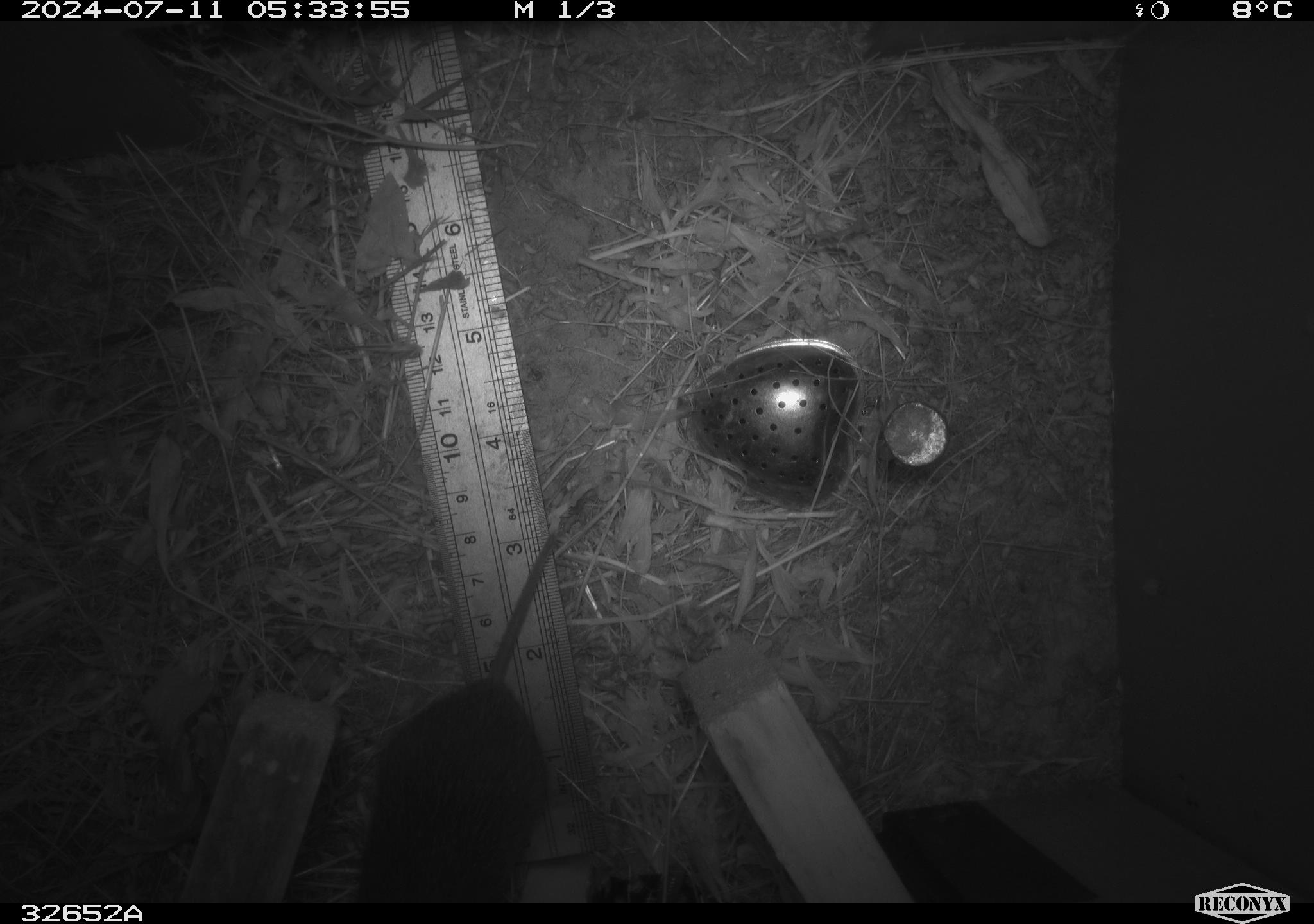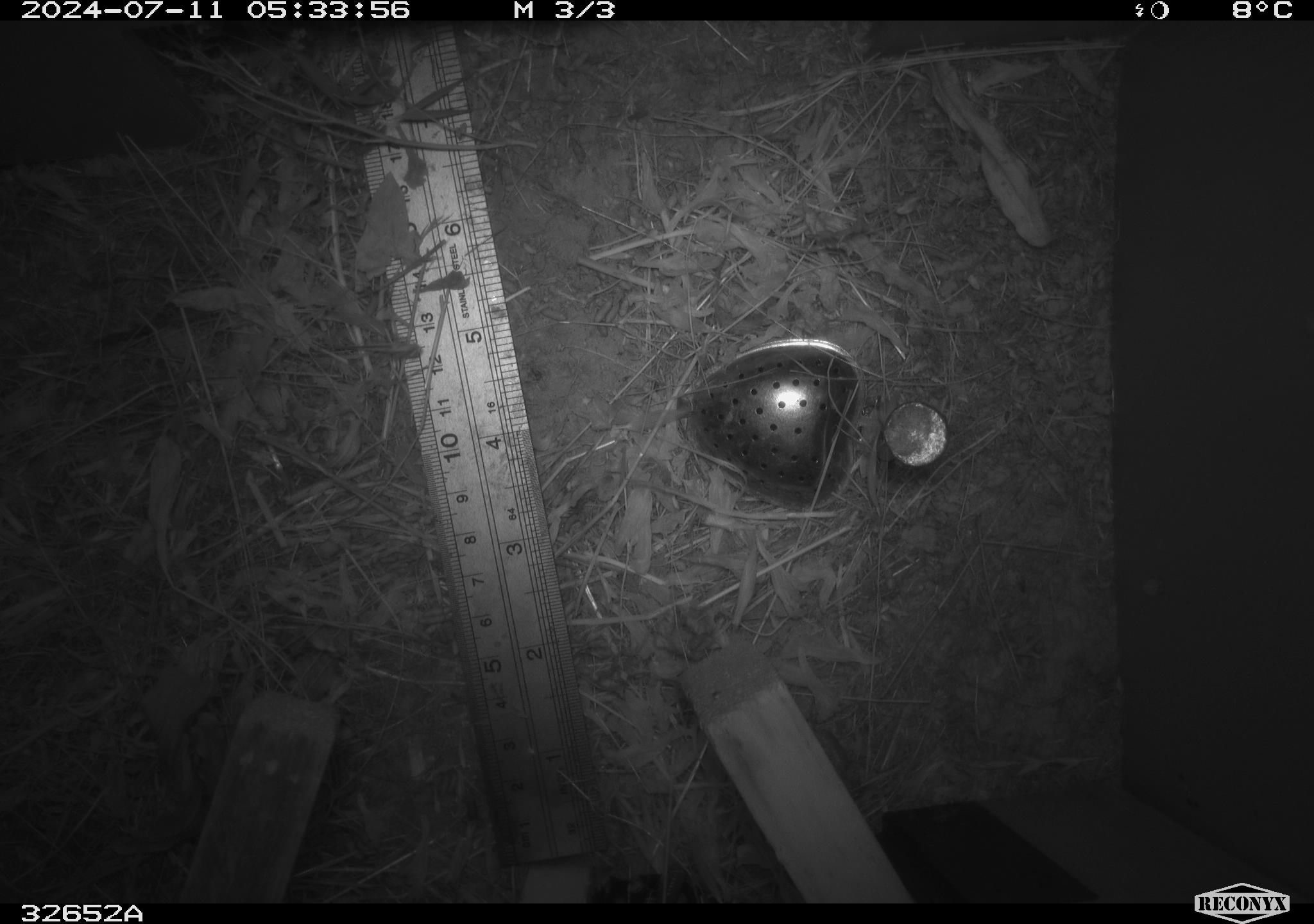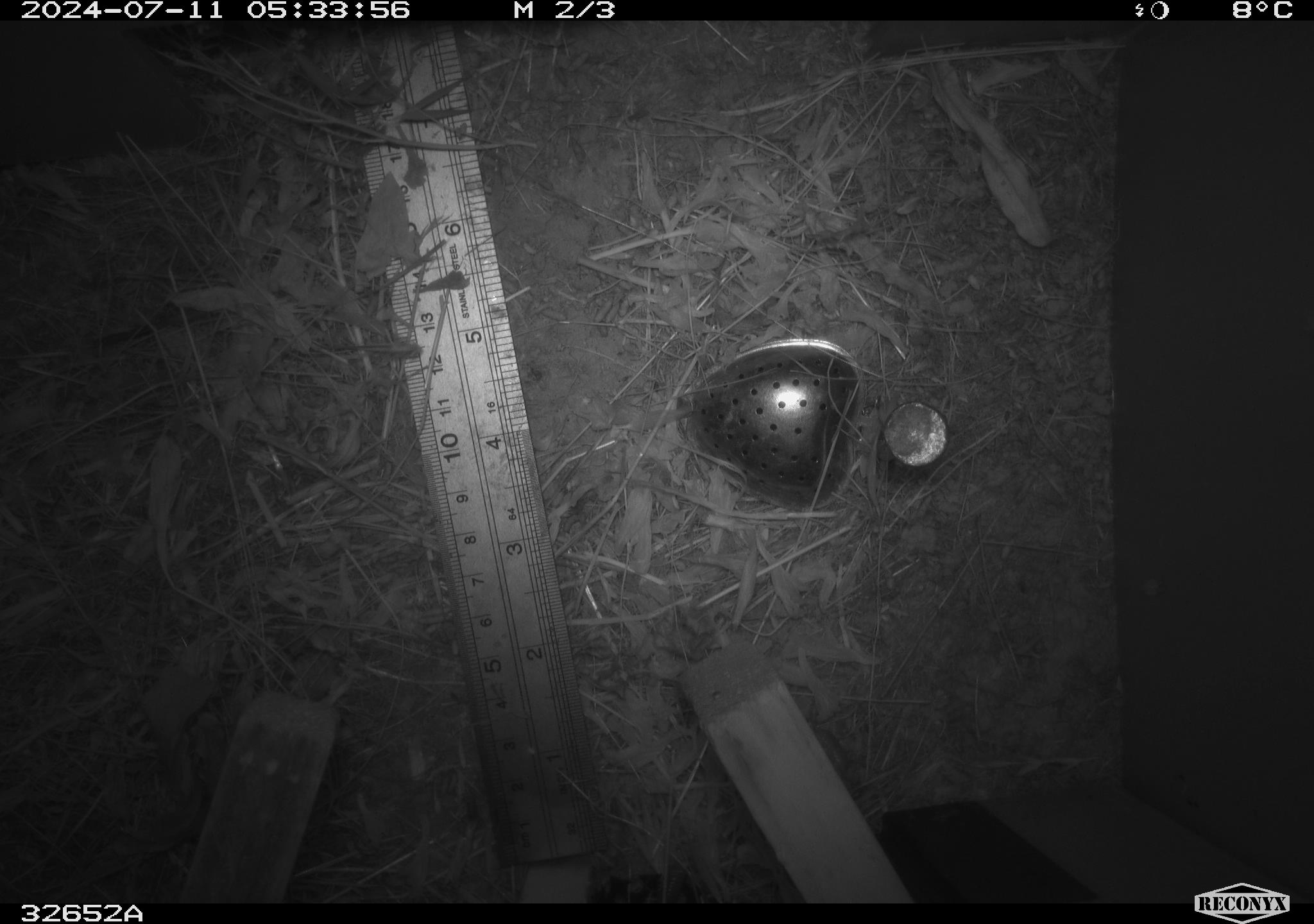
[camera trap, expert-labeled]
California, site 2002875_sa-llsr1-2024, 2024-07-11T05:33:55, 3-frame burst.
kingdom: Animalia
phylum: Chordata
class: Mammalia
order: Rodentia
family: Cricetidae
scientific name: Arvicolinae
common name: voles, lemmings, and muskrats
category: arvicolinae subfamily